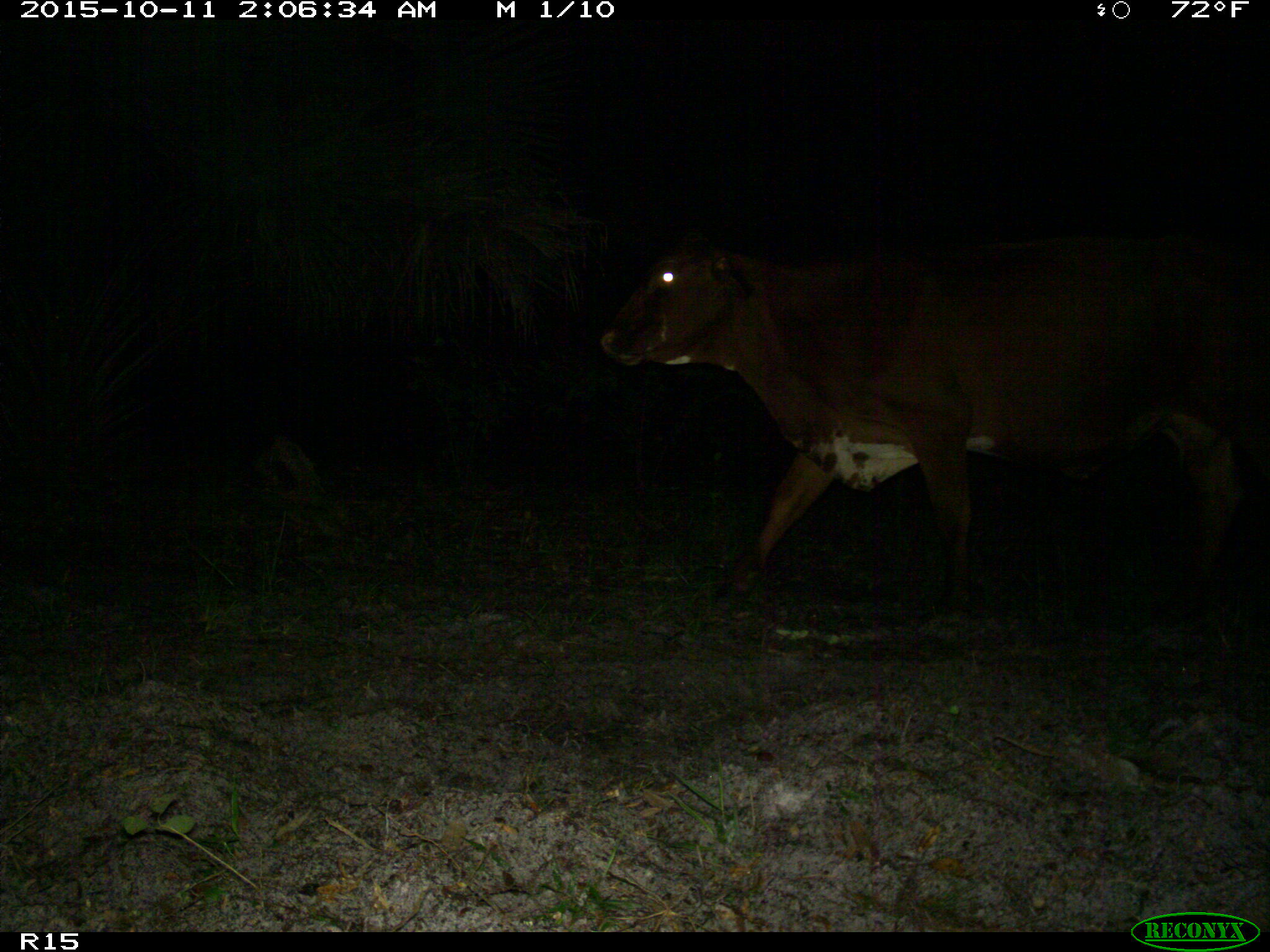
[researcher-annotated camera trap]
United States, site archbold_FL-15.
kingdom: Animalia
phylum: Chordata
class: Mammalia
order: Artiodactyla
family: Bovidae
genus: Bos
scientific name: Bos taurus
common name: domestic cow